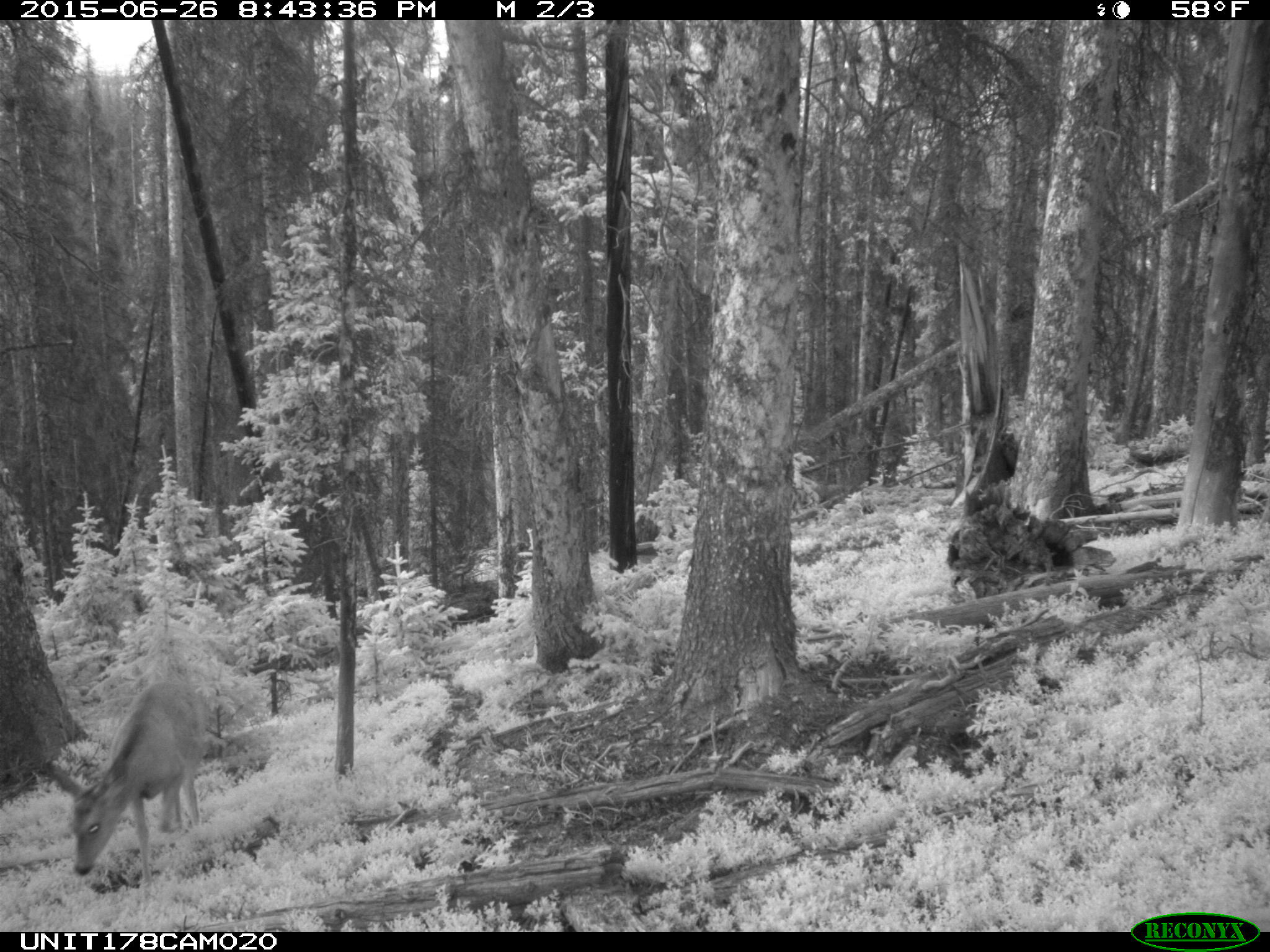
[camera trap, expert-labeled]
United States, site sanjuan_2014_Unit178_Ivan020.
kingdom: Animalia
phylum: Chordata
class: Mammalia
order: Artiodactyla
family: Cervidae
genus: Odocoileus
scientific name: Odocoileus hemionus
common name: mule deer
Odocoileus hemionus (mule deer).